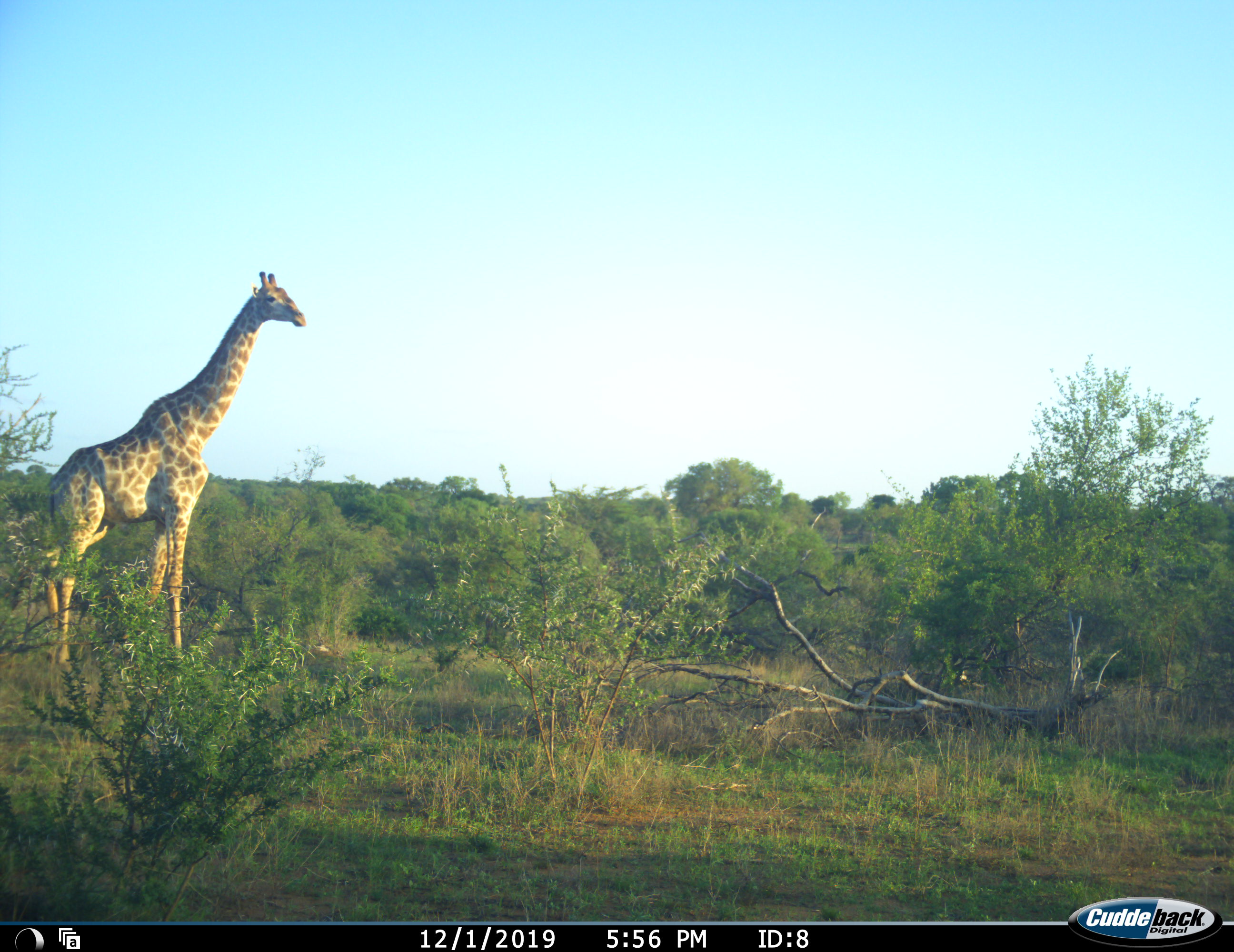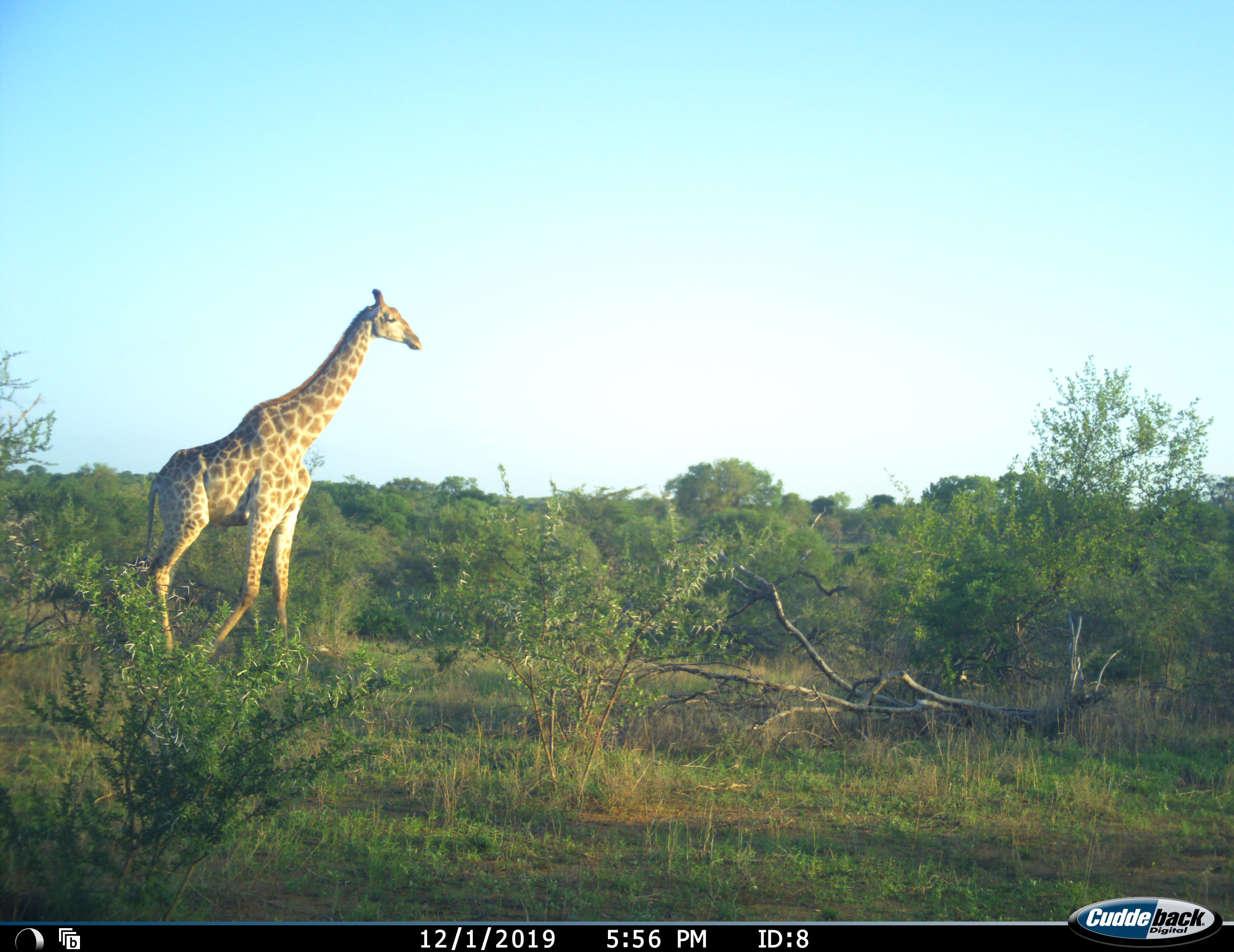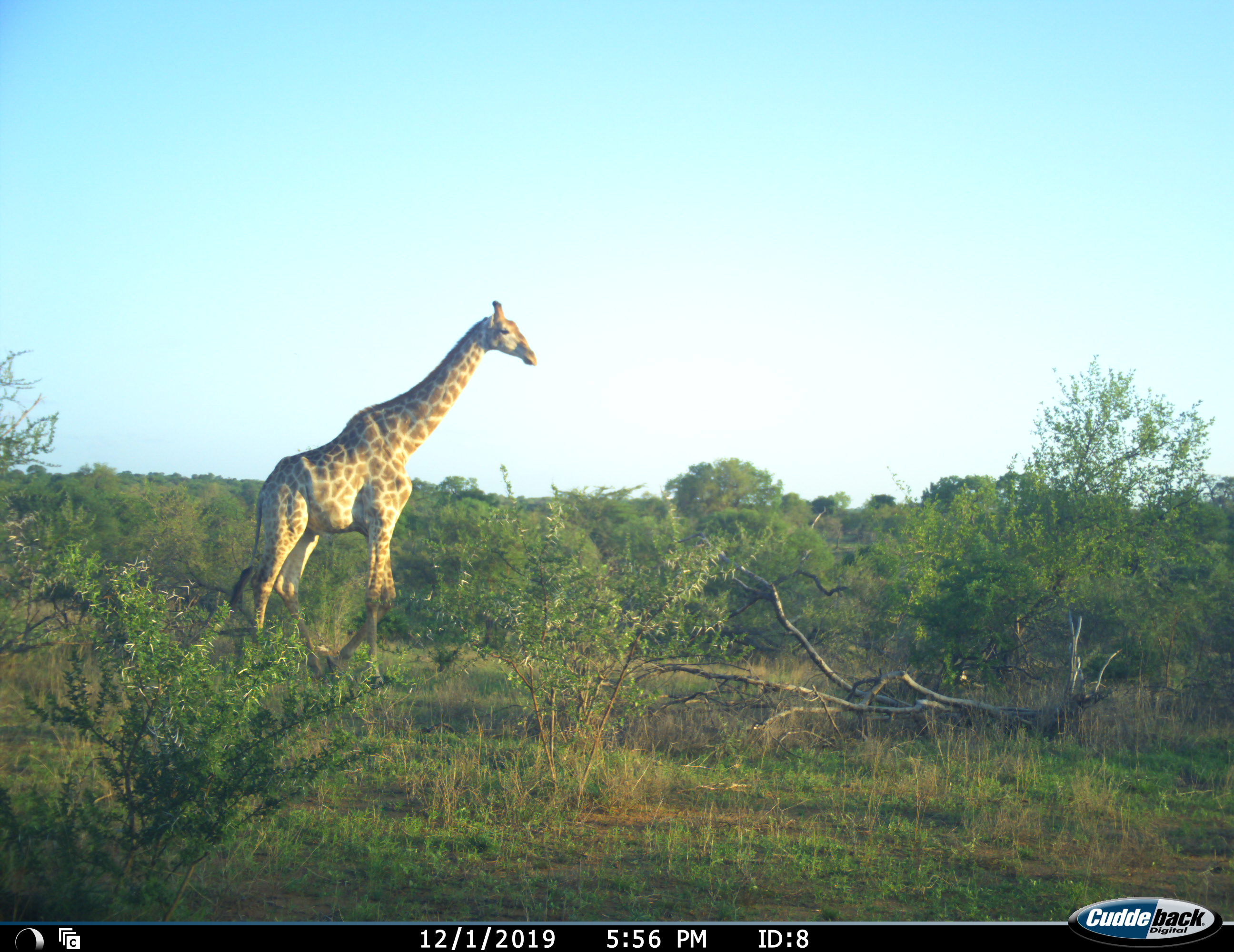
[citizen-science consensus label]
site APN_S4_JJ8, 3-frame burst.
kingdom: Animalia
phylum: Chordata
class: Mammalia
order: Artiodactyla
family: Giraffidae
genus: Giraffa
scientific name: Giraffa camelopardalis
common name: giraffe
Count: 1.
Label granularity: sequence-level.